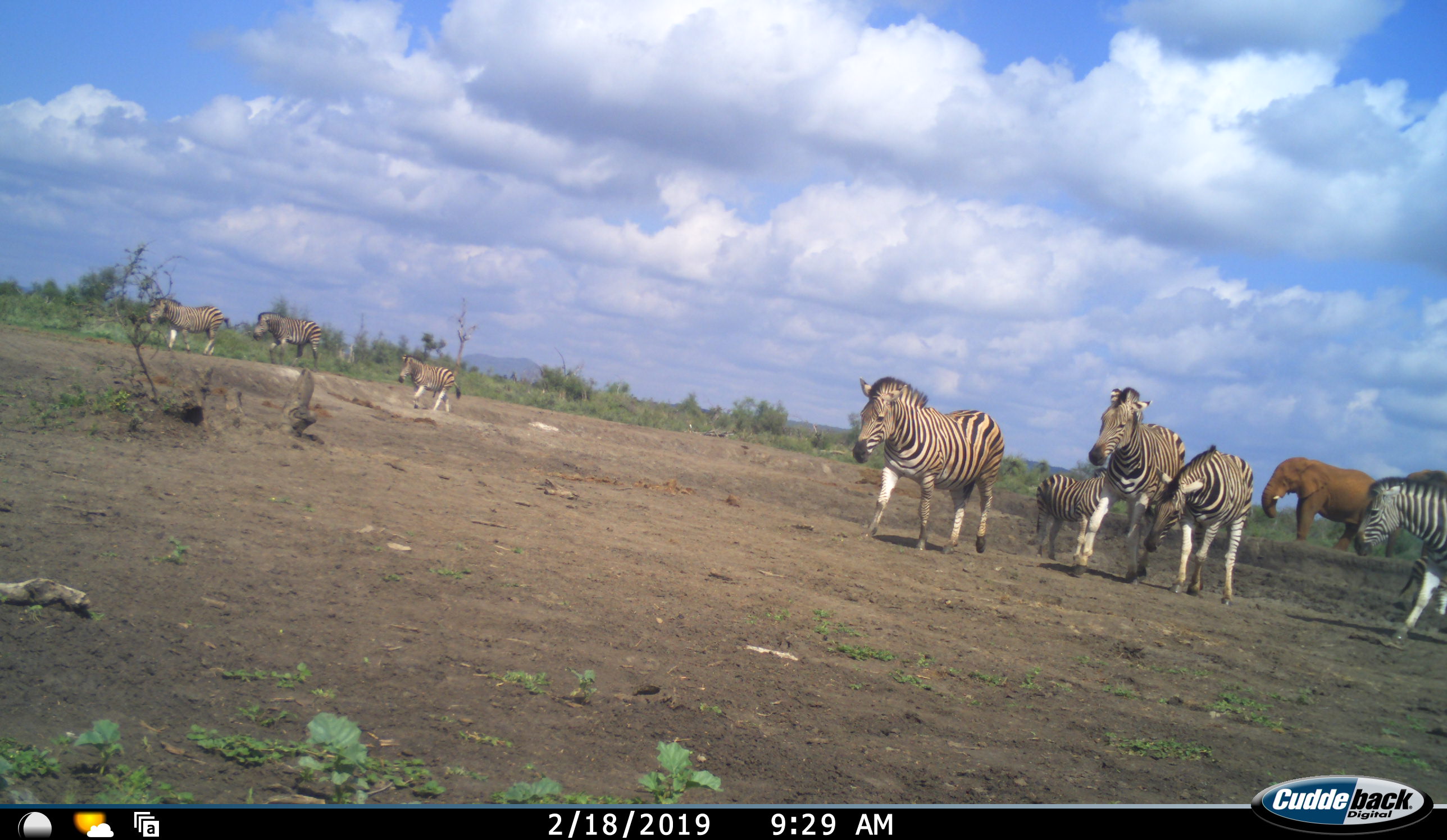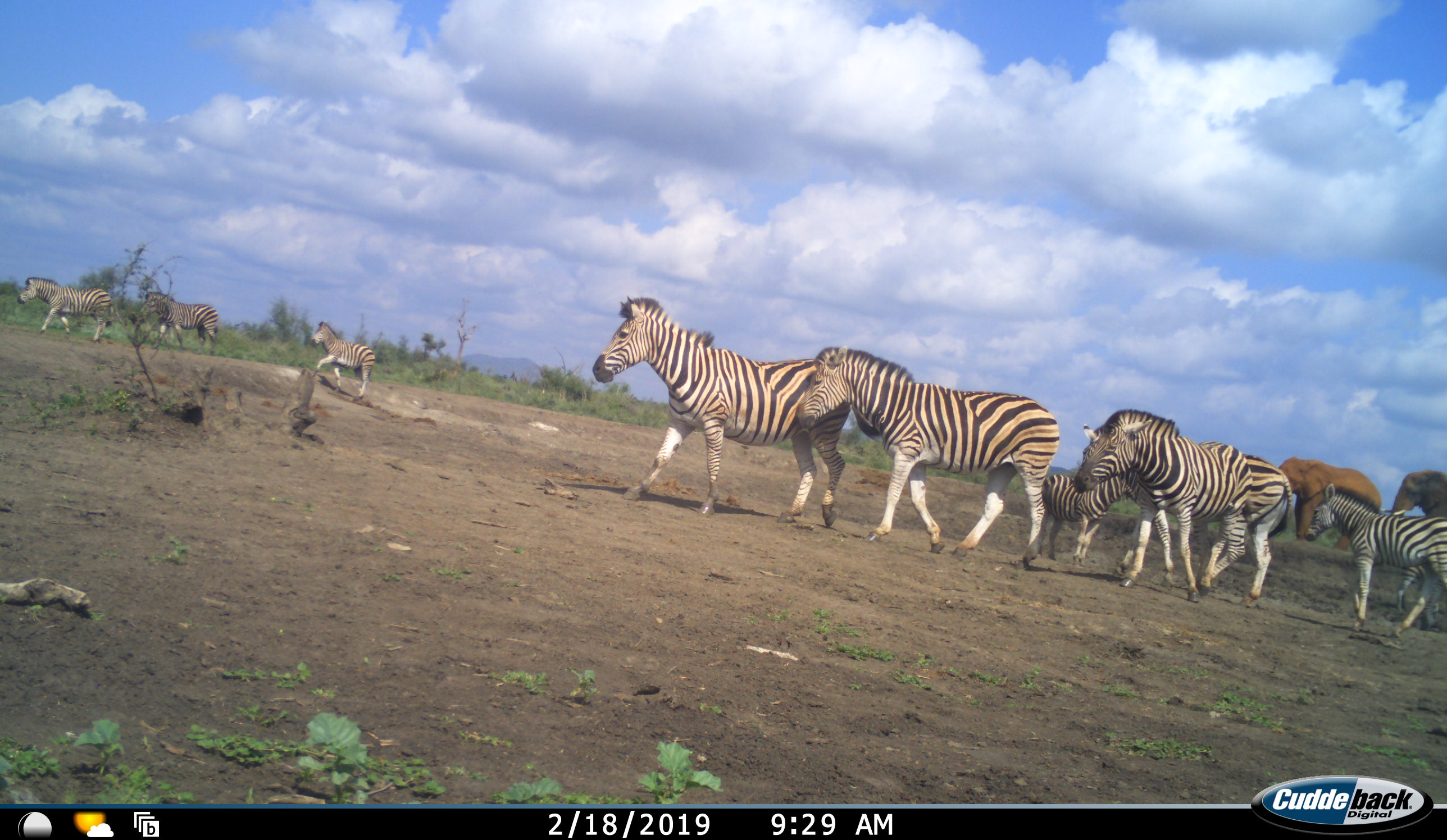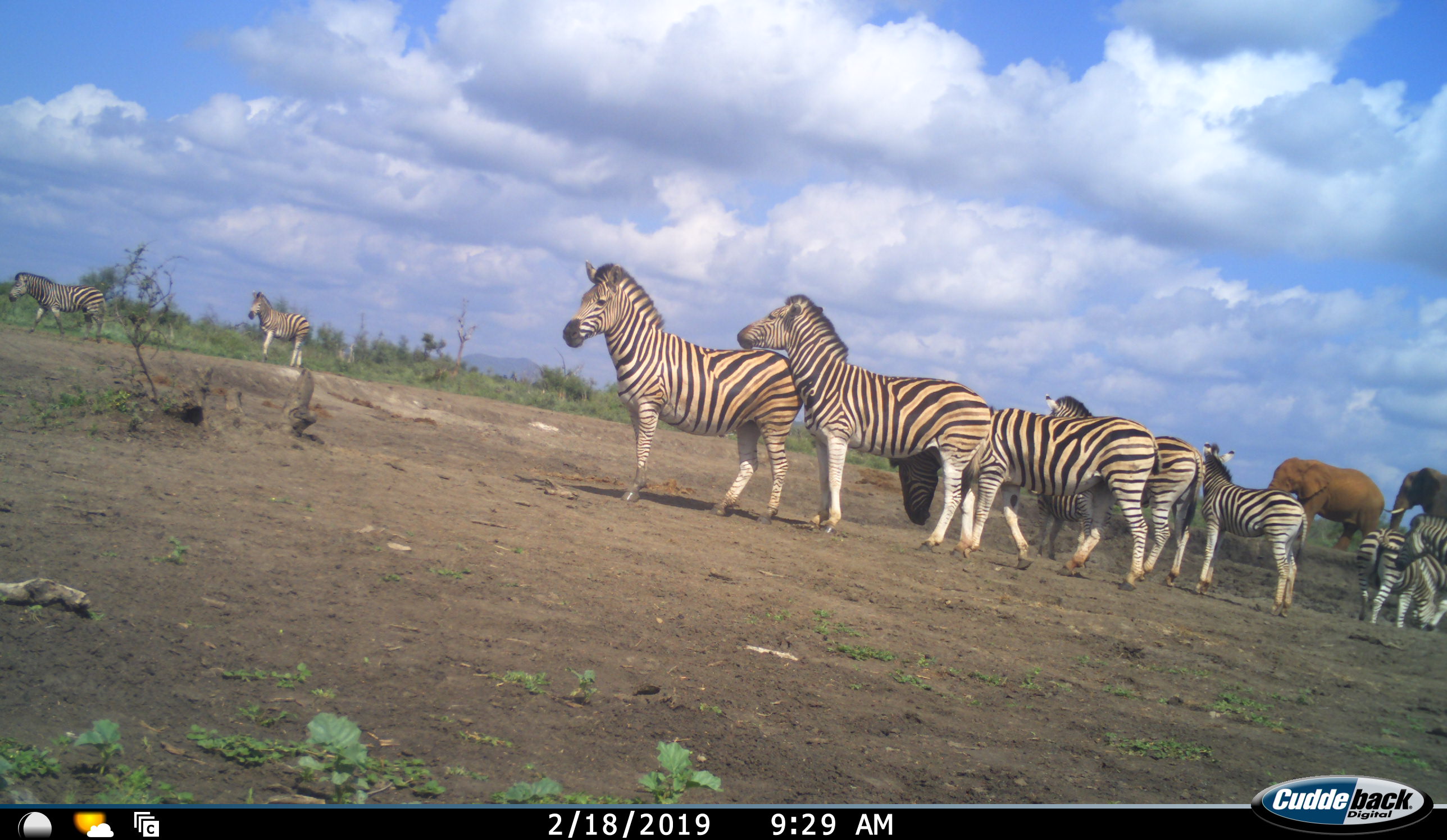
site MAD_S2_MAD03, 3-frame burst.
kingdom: Animalia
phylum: Chordata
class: Mammalia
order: Proboscidea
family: Elephantidae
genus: Loxodonta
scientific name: Loxodonta africana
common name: african bush elephant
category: elephant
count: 2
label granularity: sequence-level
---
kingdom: Animalia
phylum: Chordata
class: Mammalia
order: Perissodactyla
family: Equidae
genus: Equus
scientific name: Equus quagga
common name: plains zebra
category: zebraplains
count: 10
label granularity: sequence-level